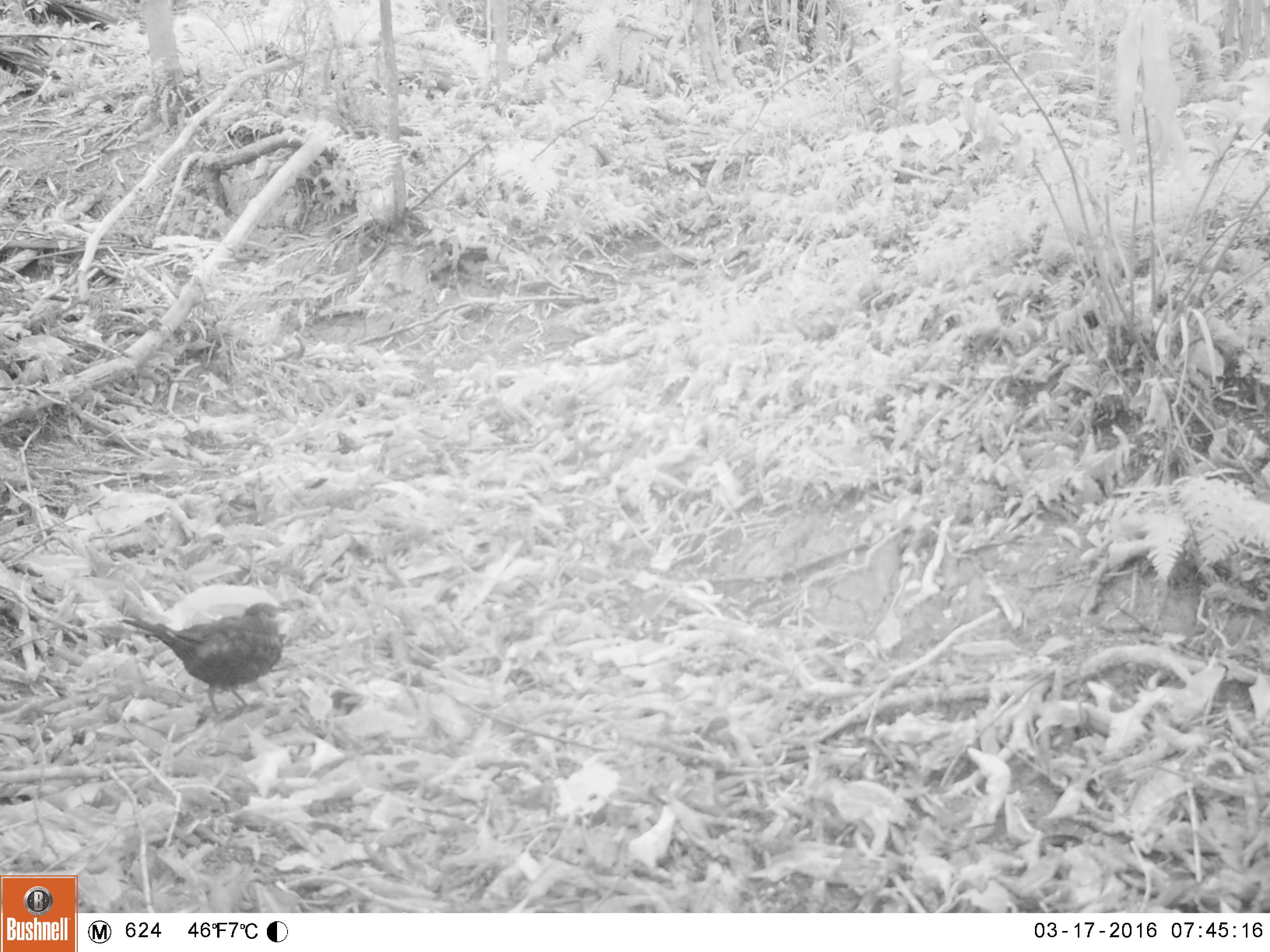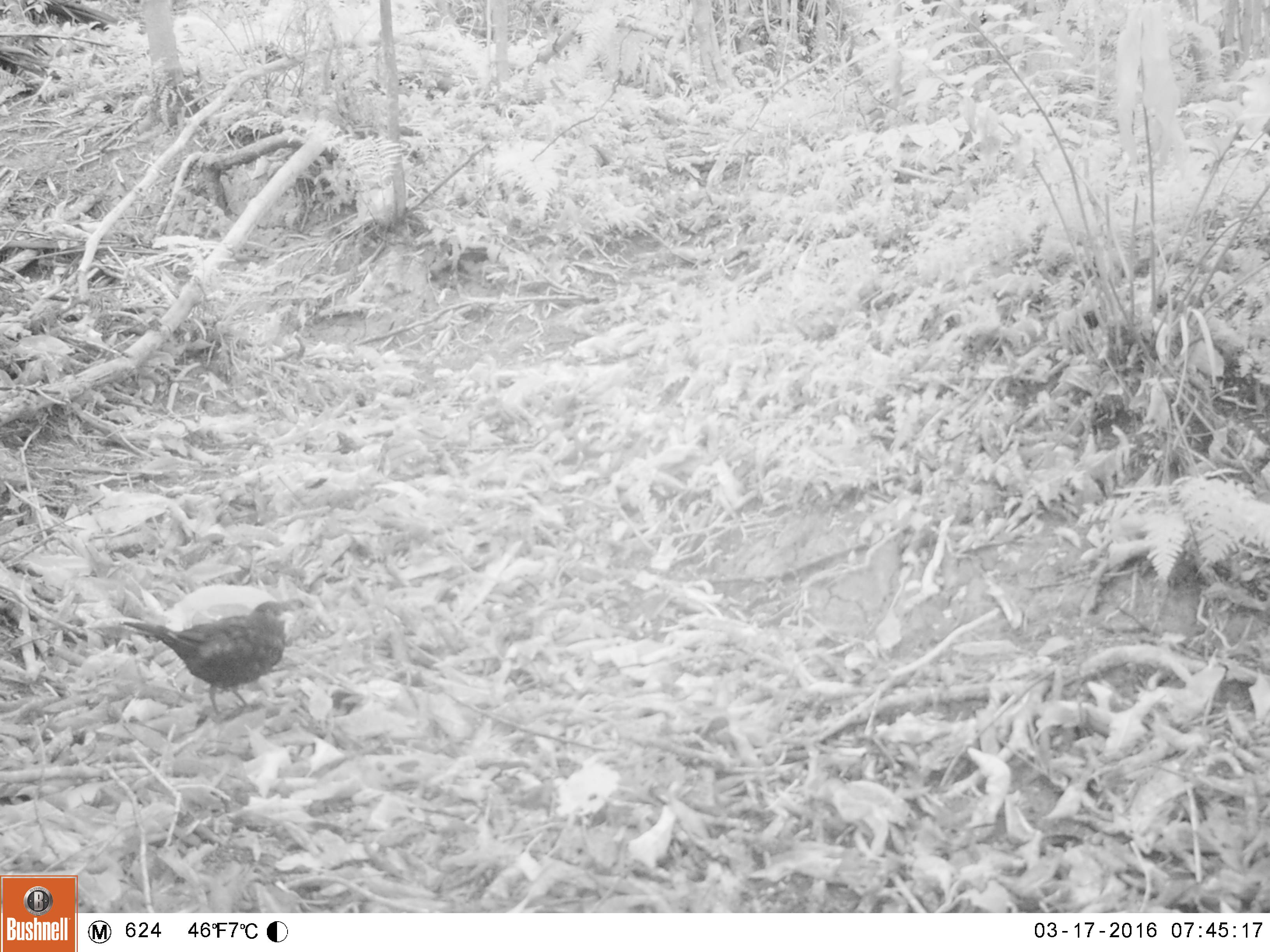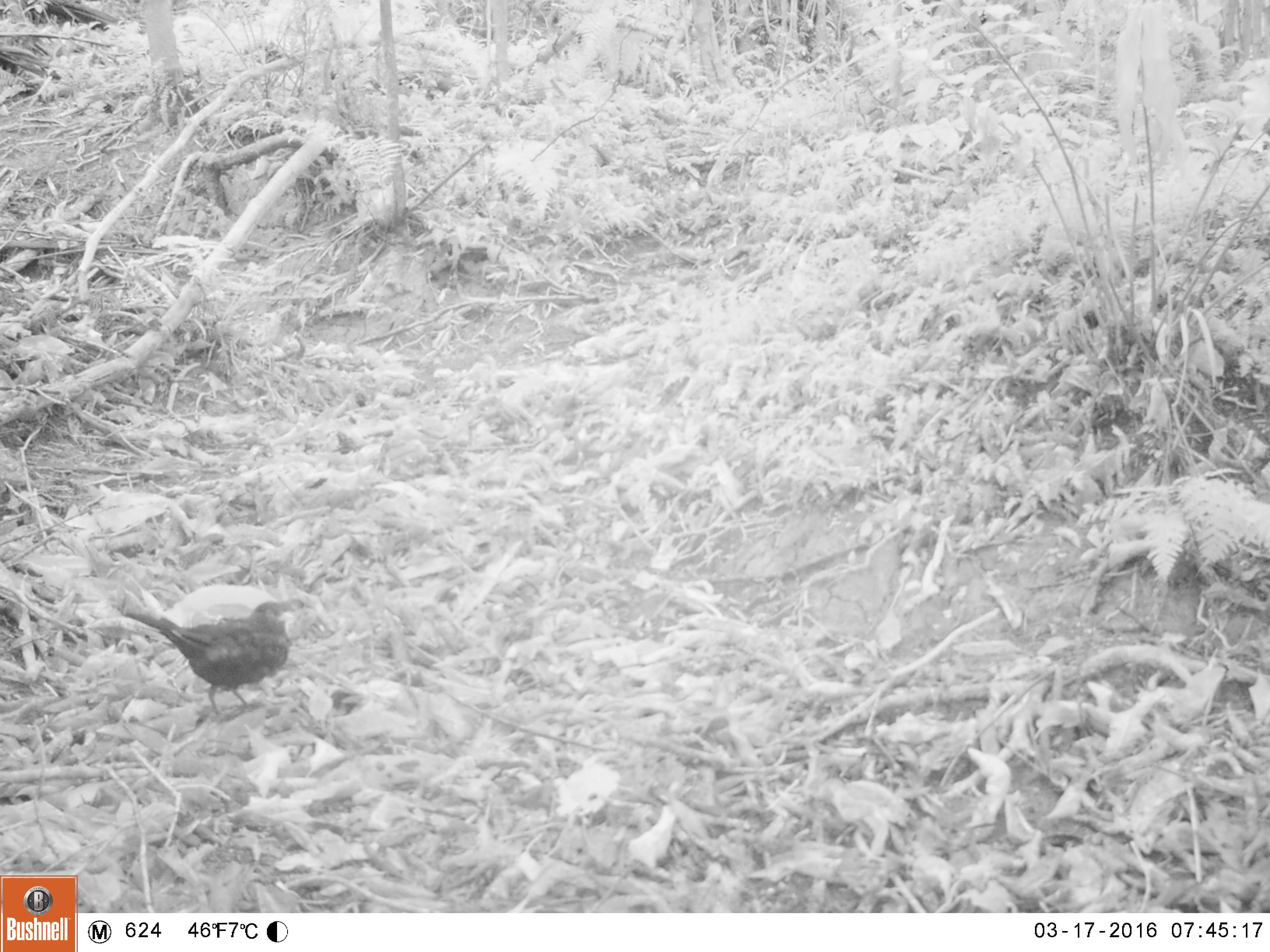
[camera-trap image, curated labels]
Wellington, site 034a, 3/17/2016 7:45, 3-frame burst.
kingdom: Animalia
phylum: Chordata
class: Aves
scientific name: Aves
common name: bird